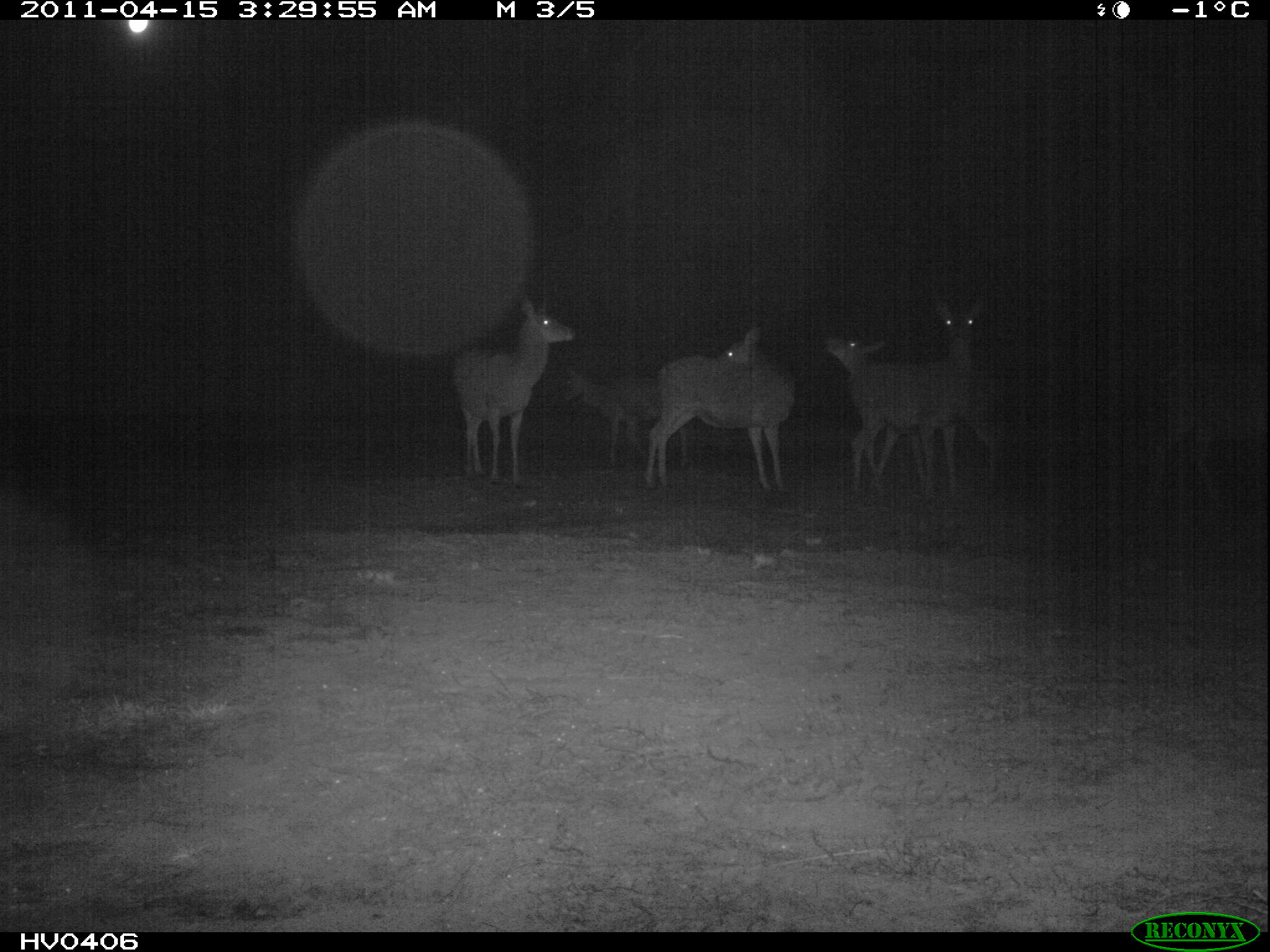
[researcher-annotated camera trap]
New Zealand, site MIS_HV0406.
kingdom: Animalia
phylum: Chordata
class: Mammalia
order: Artiodactyla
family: Cervidae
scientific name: Cervidae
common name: deer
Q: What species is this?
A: Deer (Cervidae).